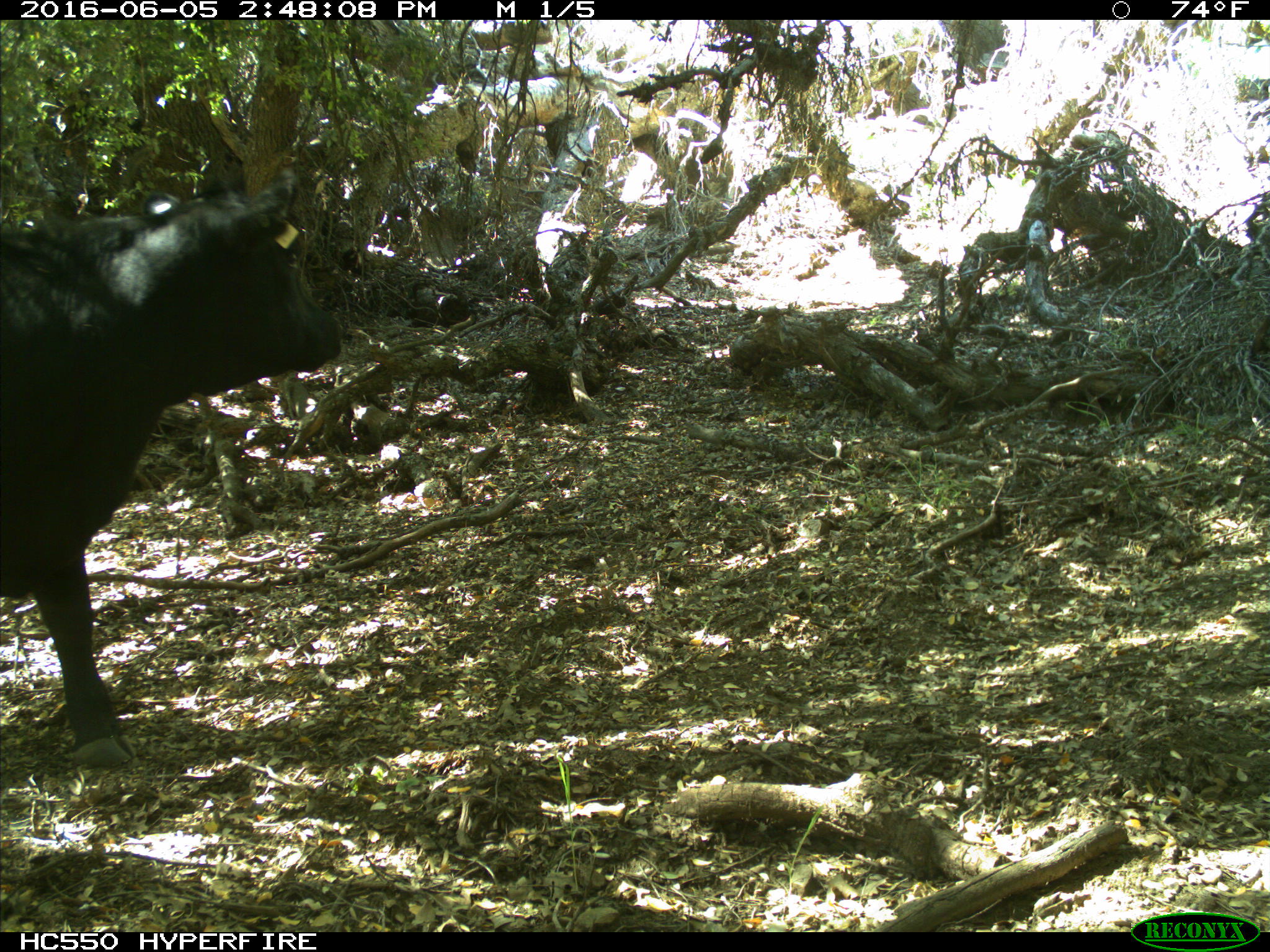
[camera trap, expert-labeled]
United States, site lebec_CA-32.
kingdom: Animalia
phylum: Chordata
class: Mammalia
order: Artiodactyla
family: Bovidae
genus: Bos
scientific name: Bos taurus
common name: domestic cow